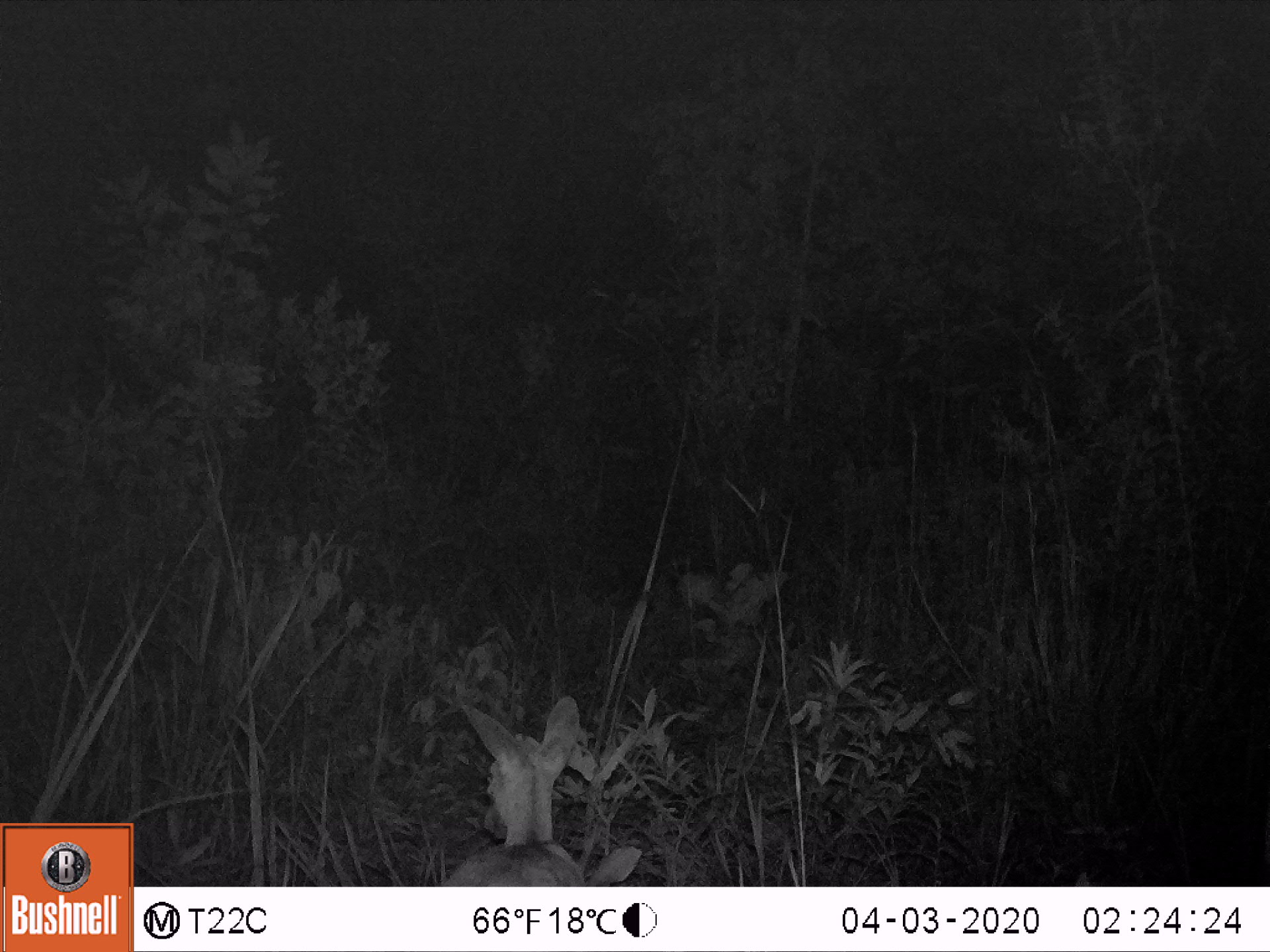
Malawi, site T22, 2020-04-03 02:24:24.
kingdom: Animalia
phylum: Chordata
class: Mammalia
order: Artiodactyla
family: Bovidae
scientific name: Antilopinae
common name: small antelope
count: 1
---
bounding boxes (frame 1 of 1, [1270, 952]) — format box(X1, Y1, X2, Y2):
small antelope: box(416, 672, 626, 885)